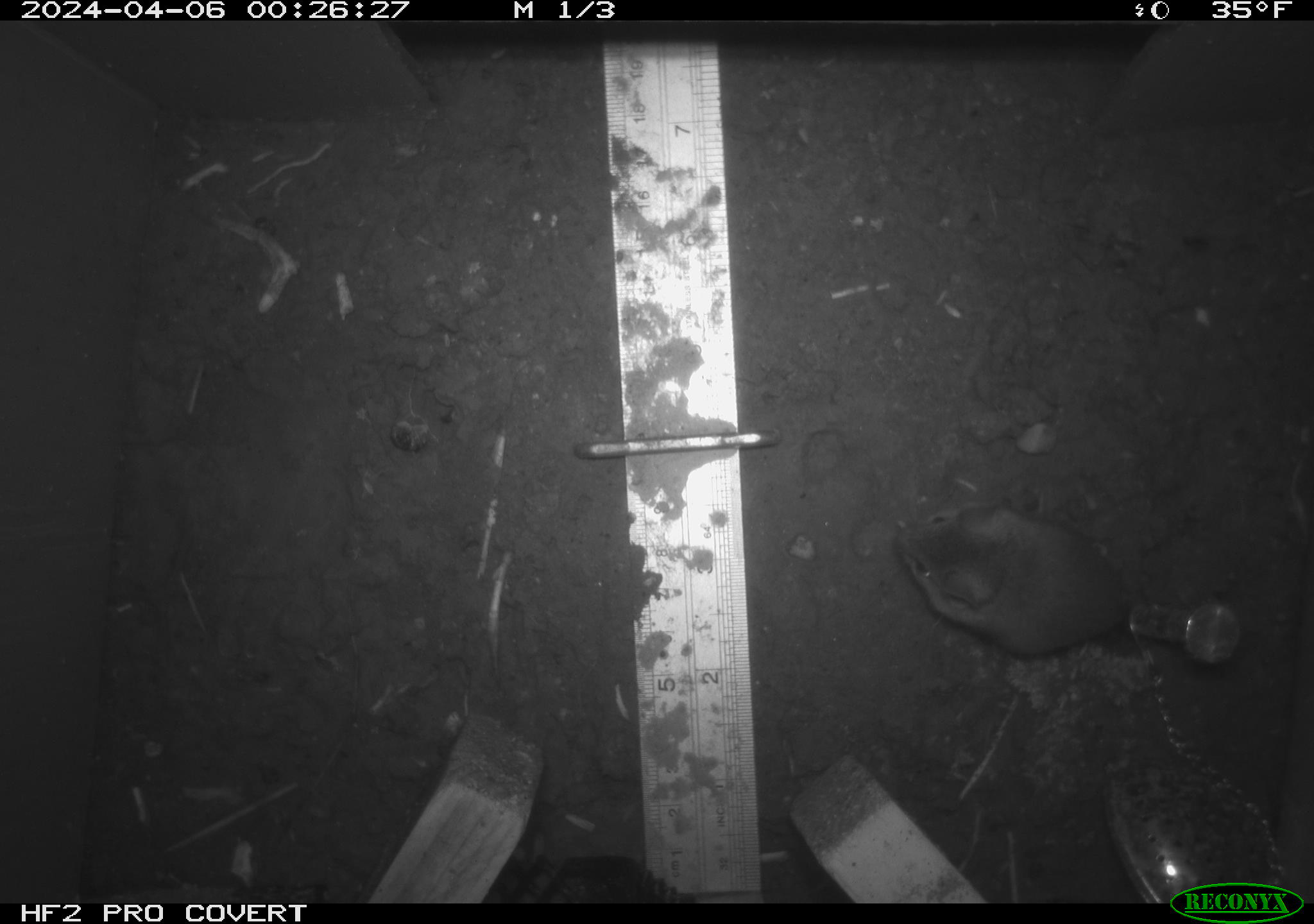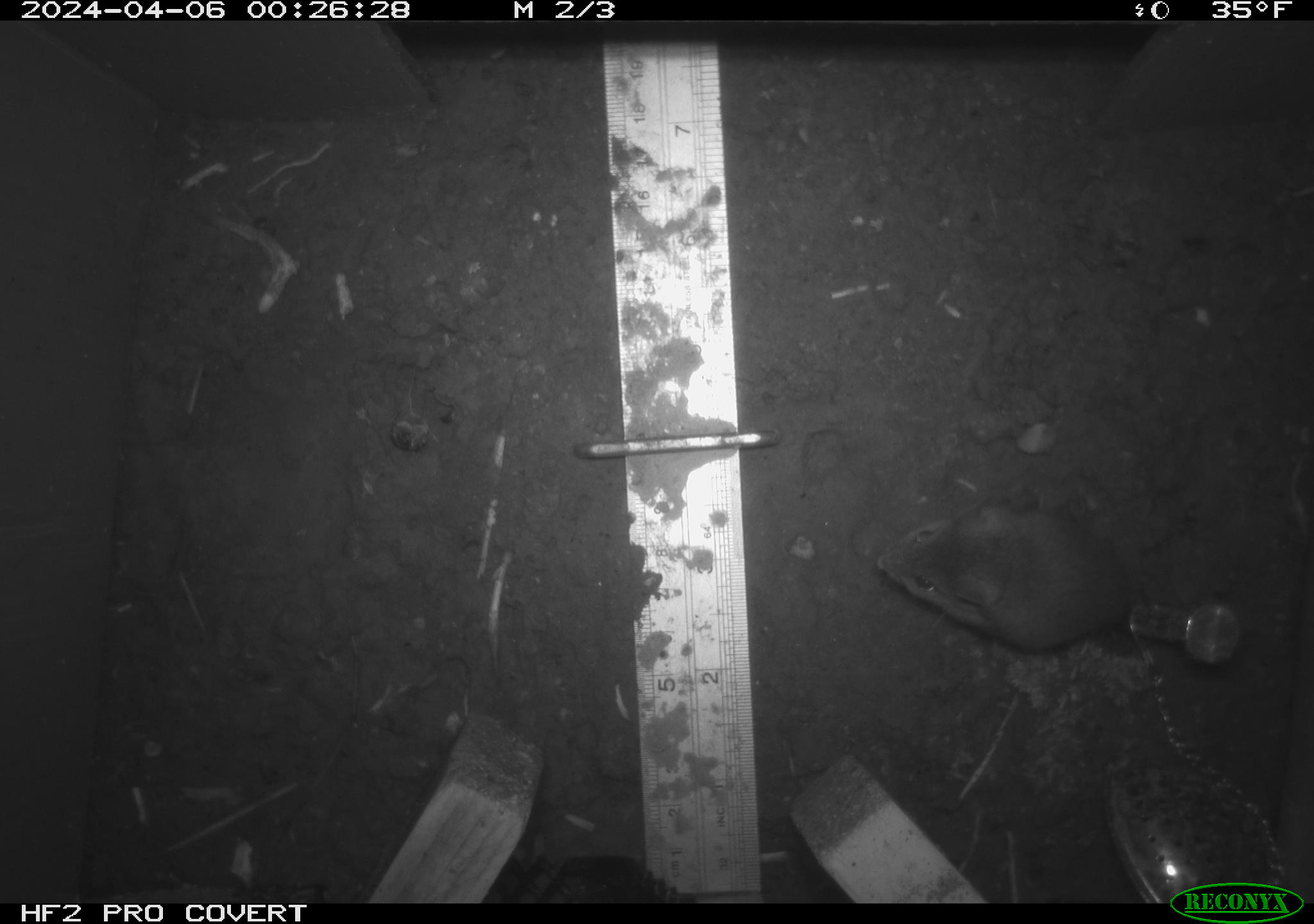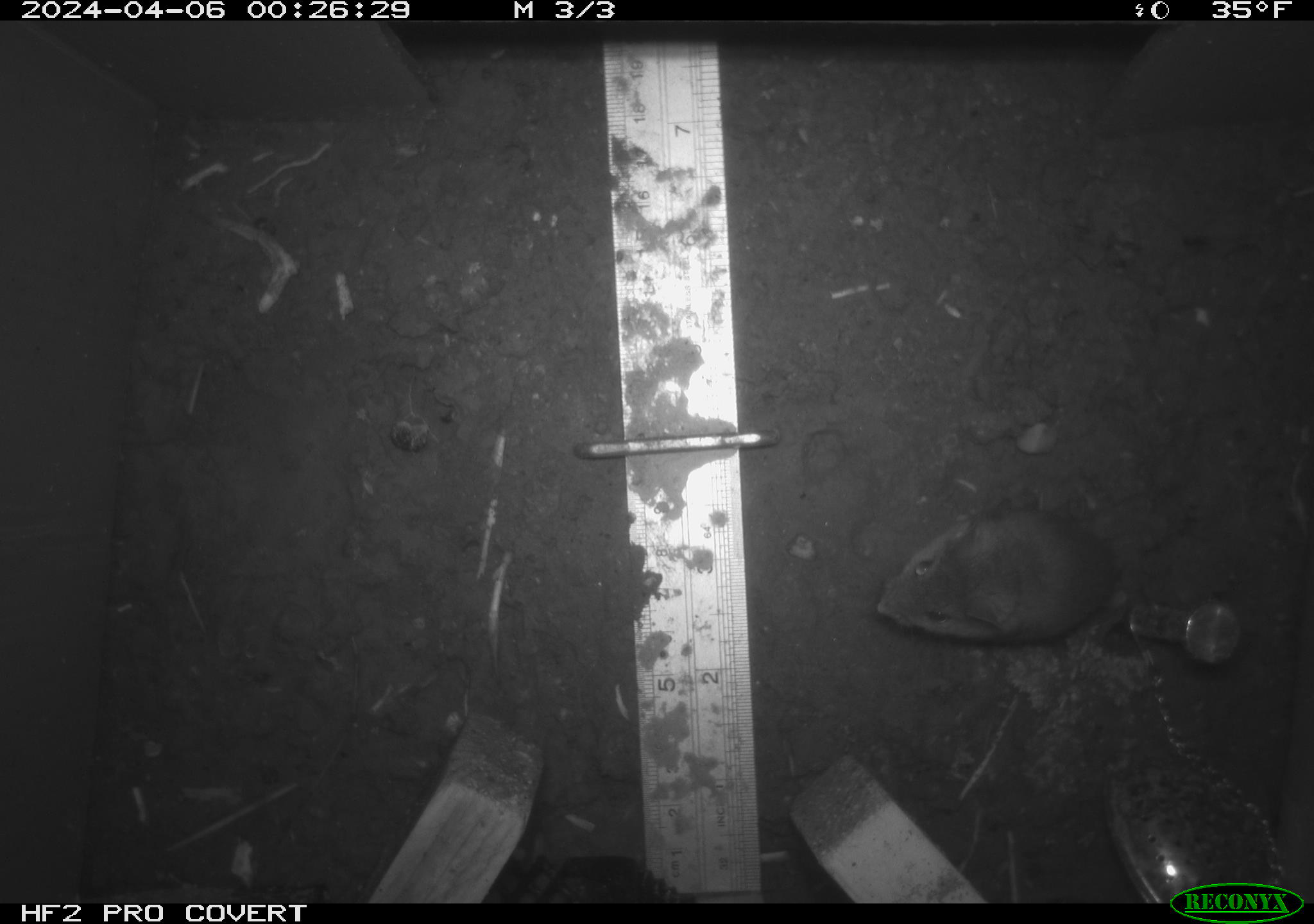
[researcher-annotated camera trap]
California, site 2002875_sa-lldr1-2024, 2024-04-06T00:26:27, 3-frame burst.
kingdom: Animalia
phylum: Chordata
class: Mammalia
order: Rodentia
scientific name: Rodentia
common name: mouse species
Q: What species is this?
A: Mouse species (Rodentia).